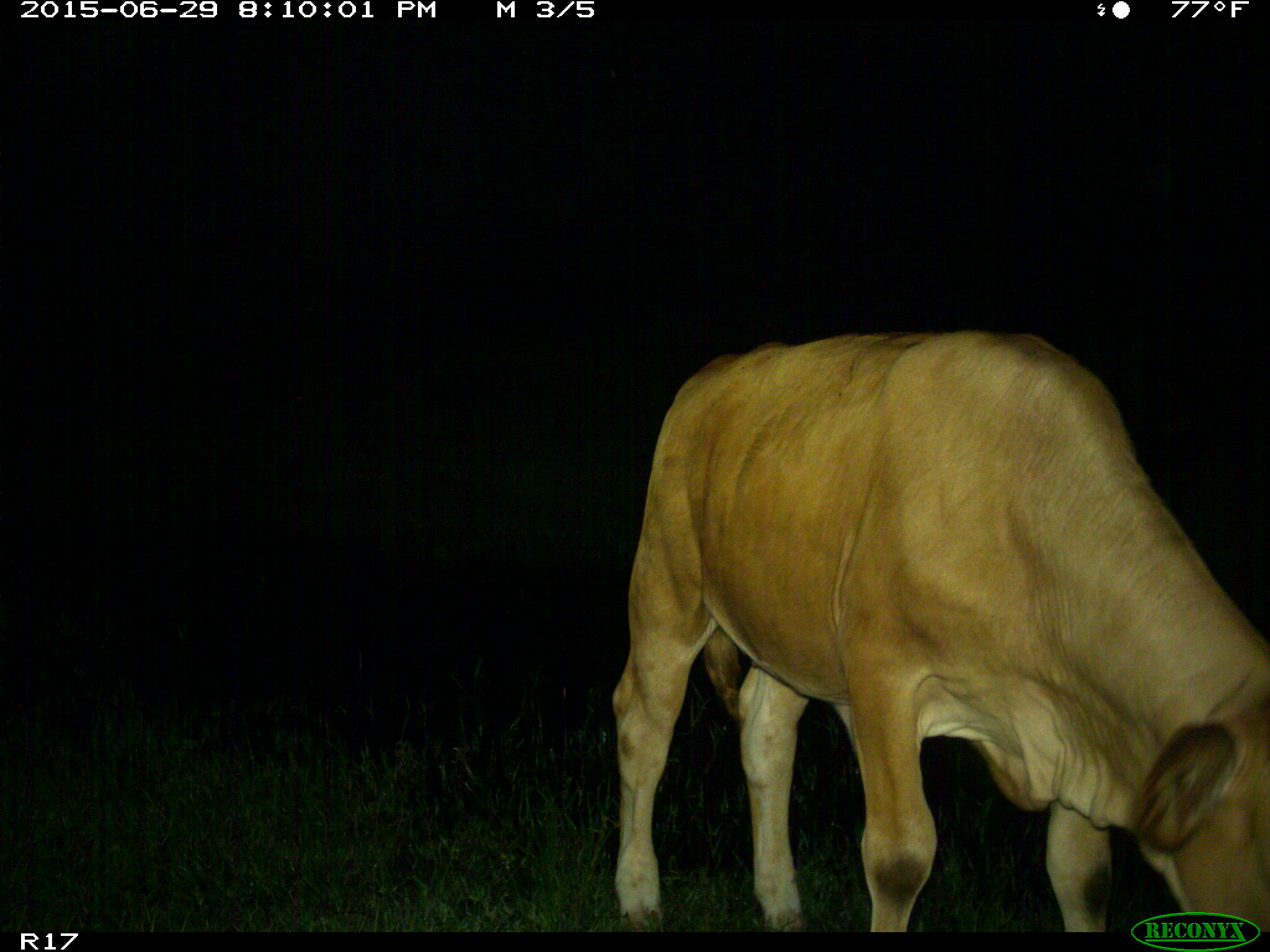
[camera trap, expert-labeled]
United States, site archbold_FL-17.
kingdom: Animalia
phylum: Chordata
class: Mammalia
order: Artiodactyla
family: Bovidae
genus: Bos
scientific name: Bos taurus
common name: domestic cow